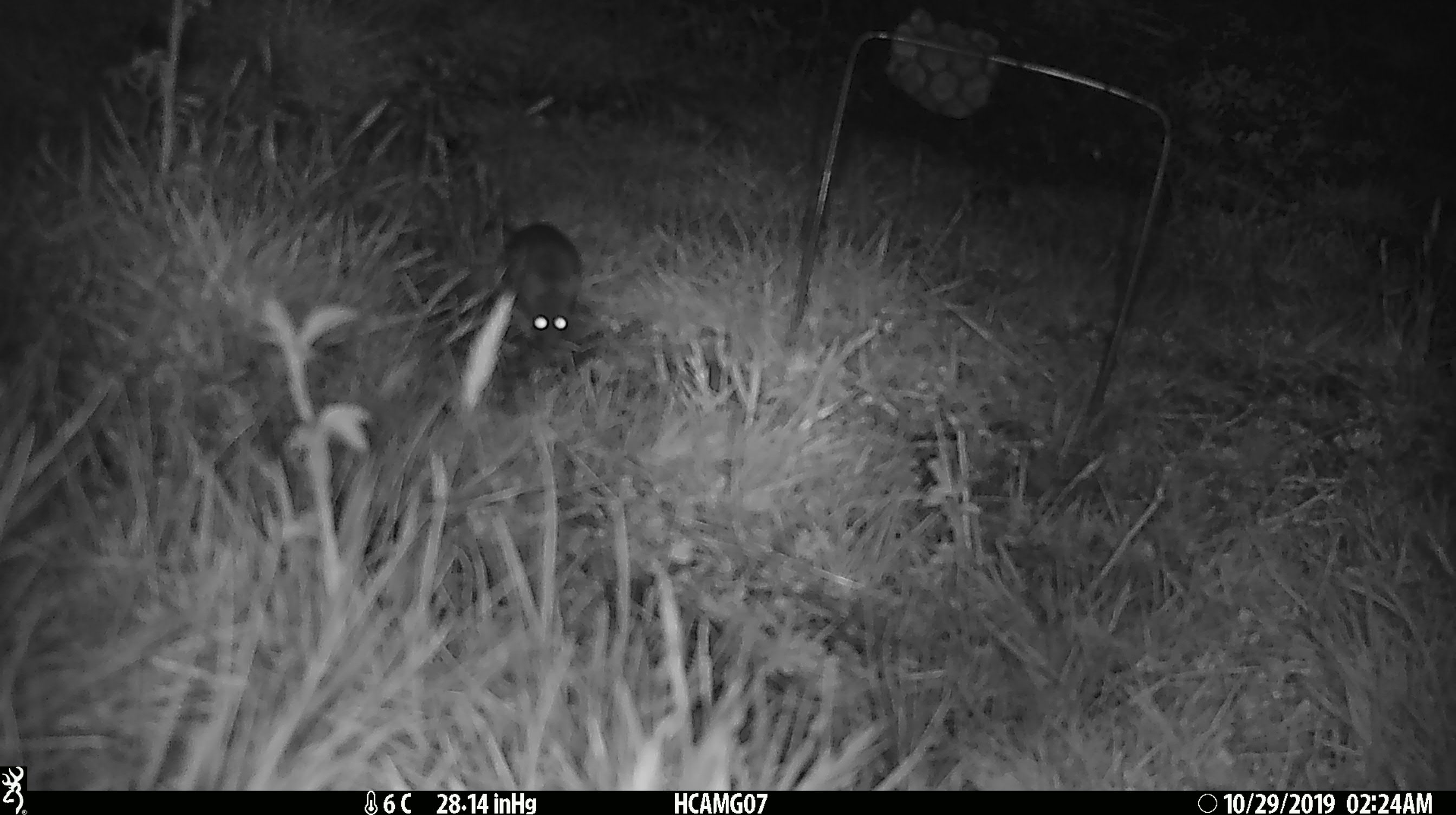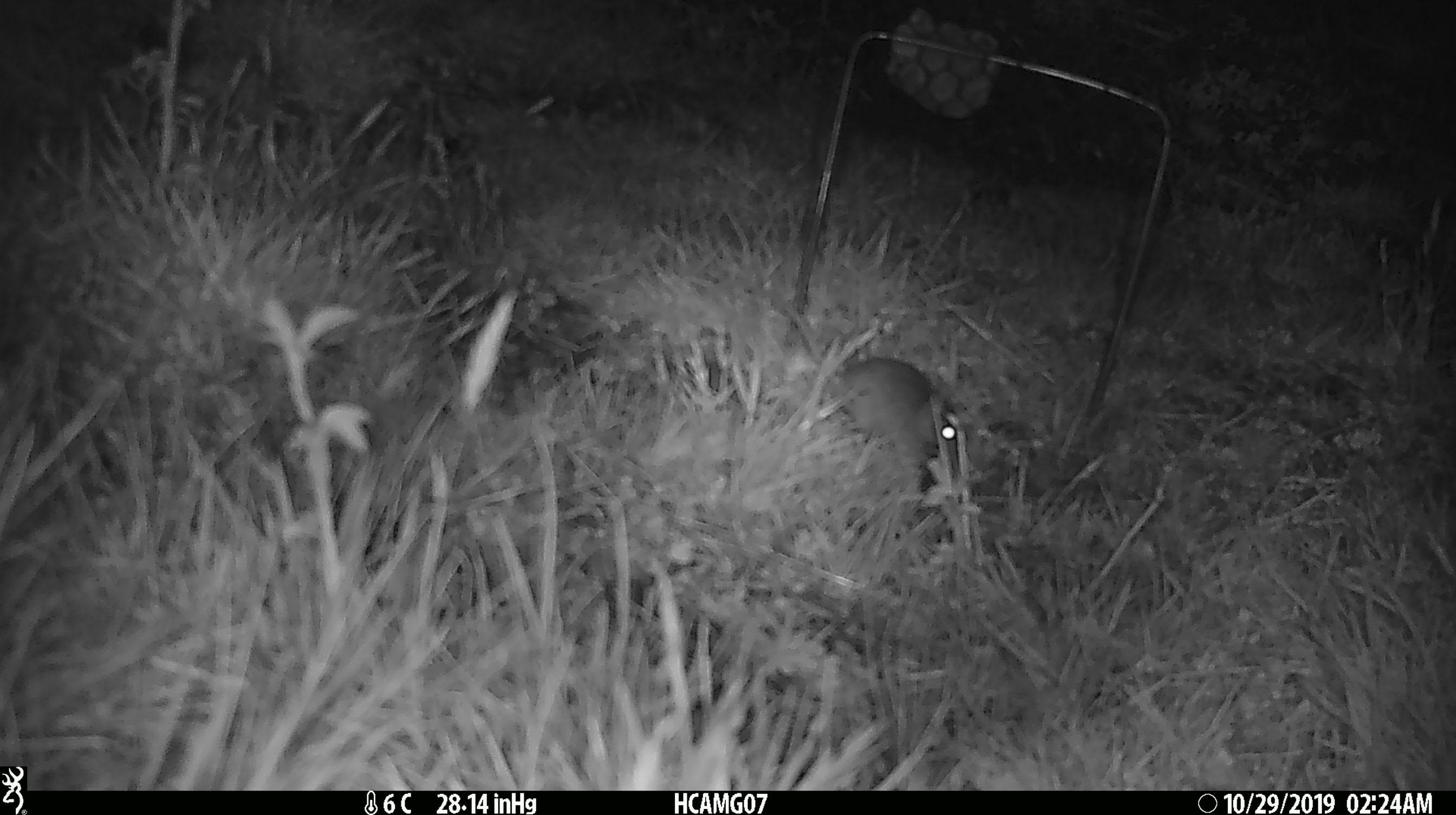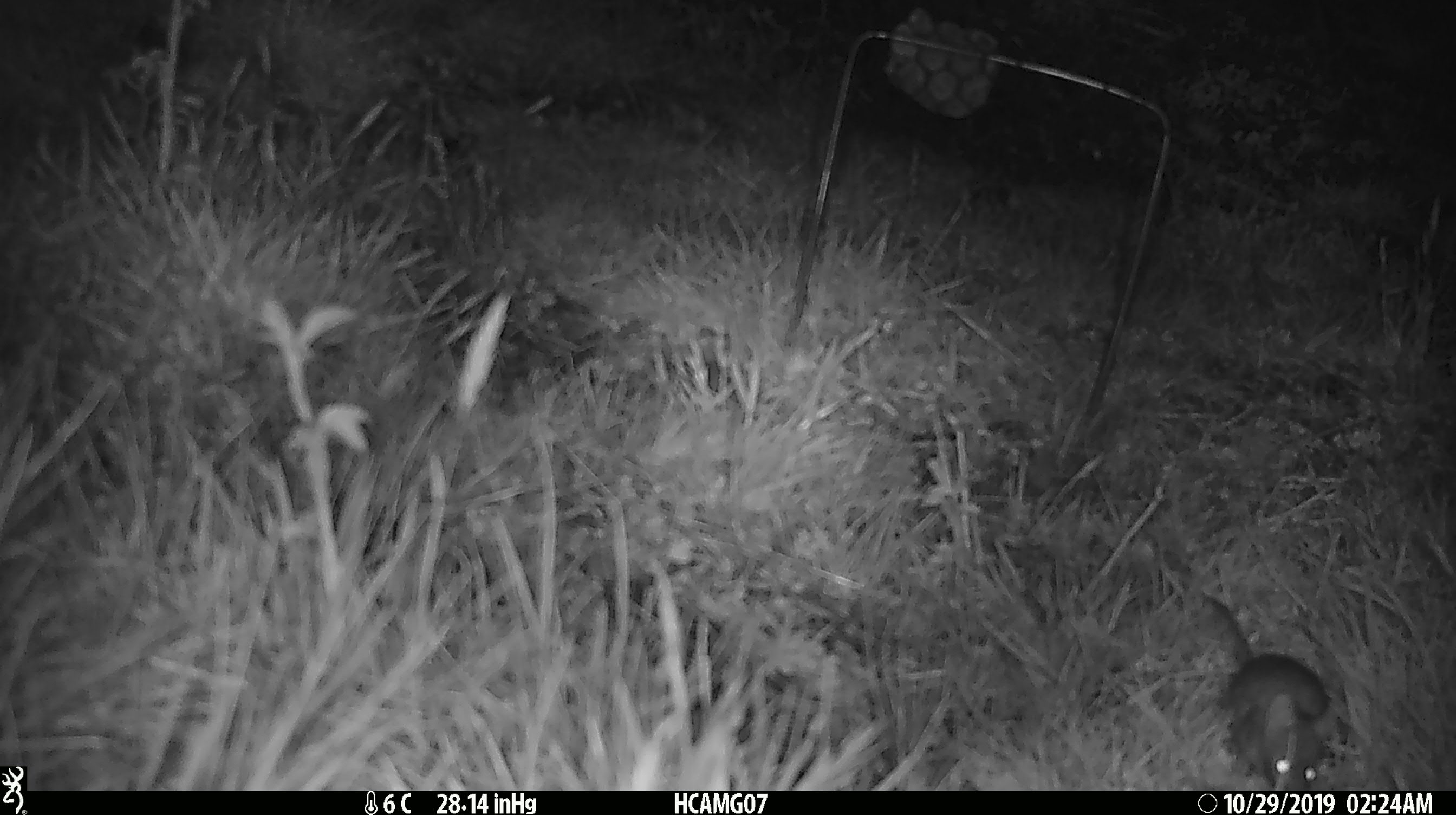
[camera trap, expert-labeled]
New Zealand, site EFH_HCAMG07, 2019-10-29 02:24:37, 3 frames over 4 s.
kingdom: Animalia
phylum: Chordata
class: Mammalia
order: Rodentia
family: Muridae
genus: Mus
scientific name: Mus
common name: mouse